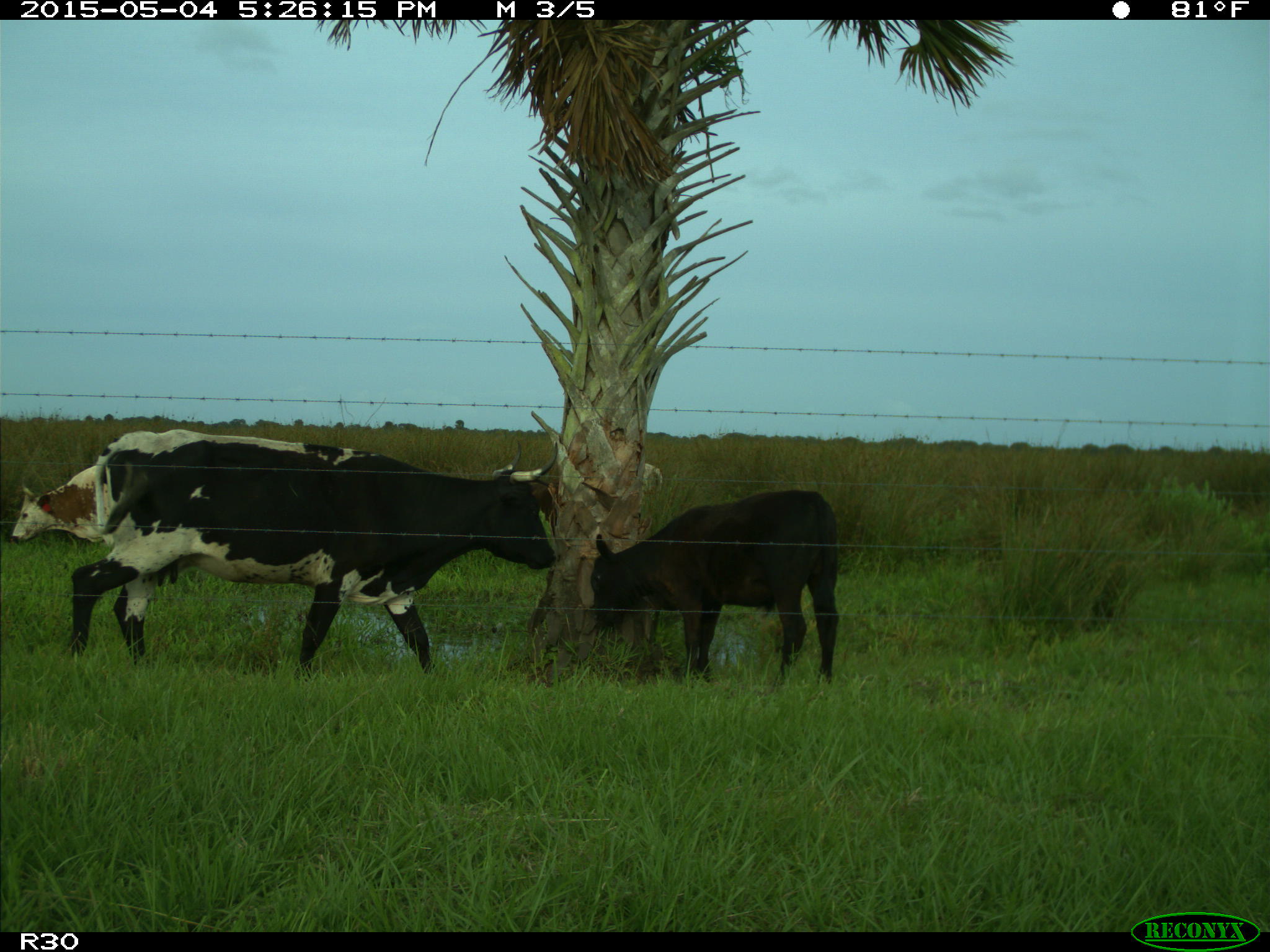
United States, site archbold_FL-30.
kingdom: Animalia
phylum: Chordata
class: Mammalia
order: Artiodactyla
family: Bovidae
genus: Bos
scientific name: Bos taurus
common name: domestic cow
Bos taurus (domestic cow).